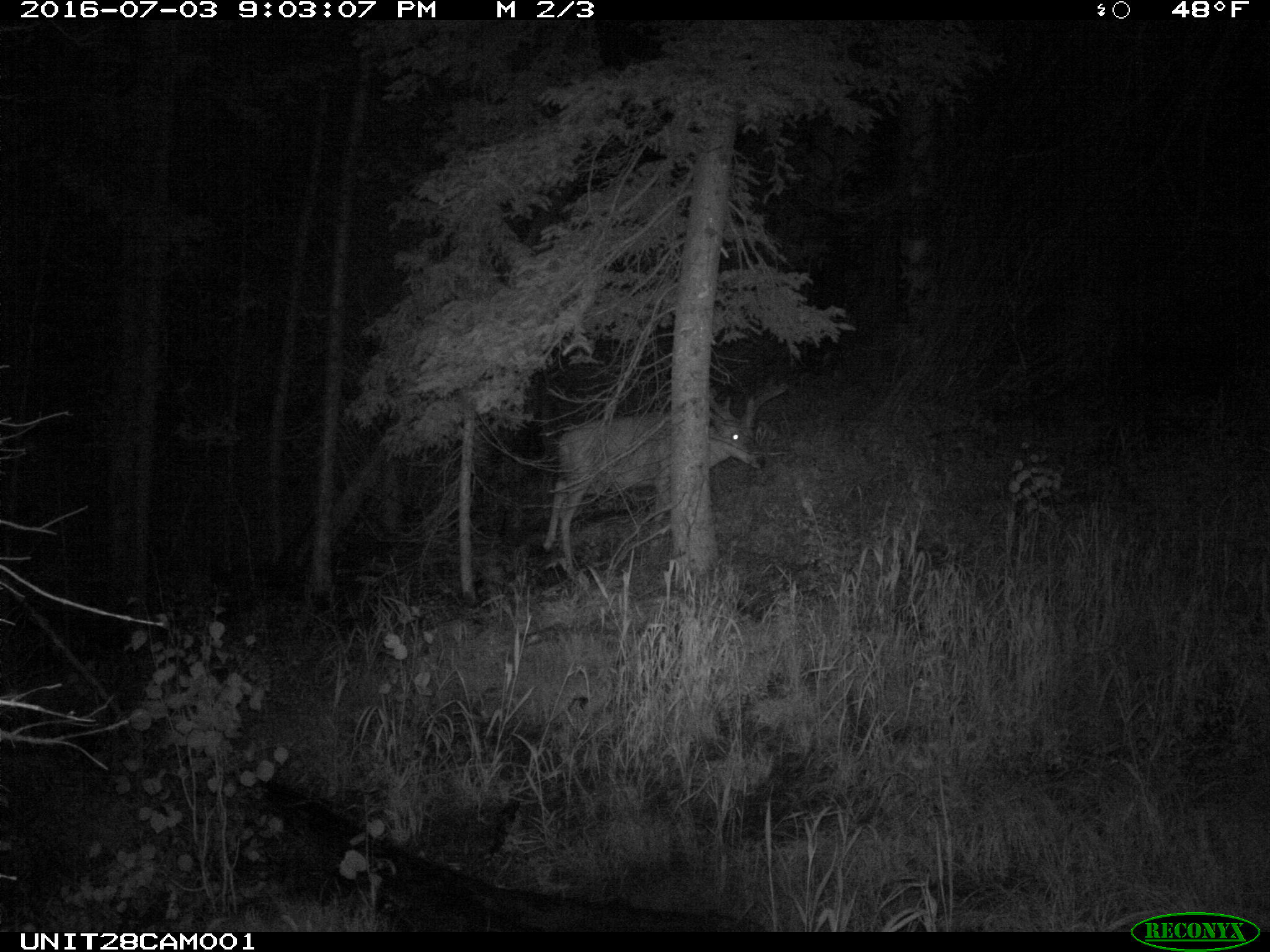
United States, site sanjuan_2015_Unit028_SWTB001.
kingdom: Animalia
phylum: Chordata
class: Mammalia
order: Artiodactyla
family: Cervidae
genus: Odocoileus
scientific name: Odocoileus hemionus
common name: mule deer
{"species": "Odocoileus hemionus (mule deer)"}